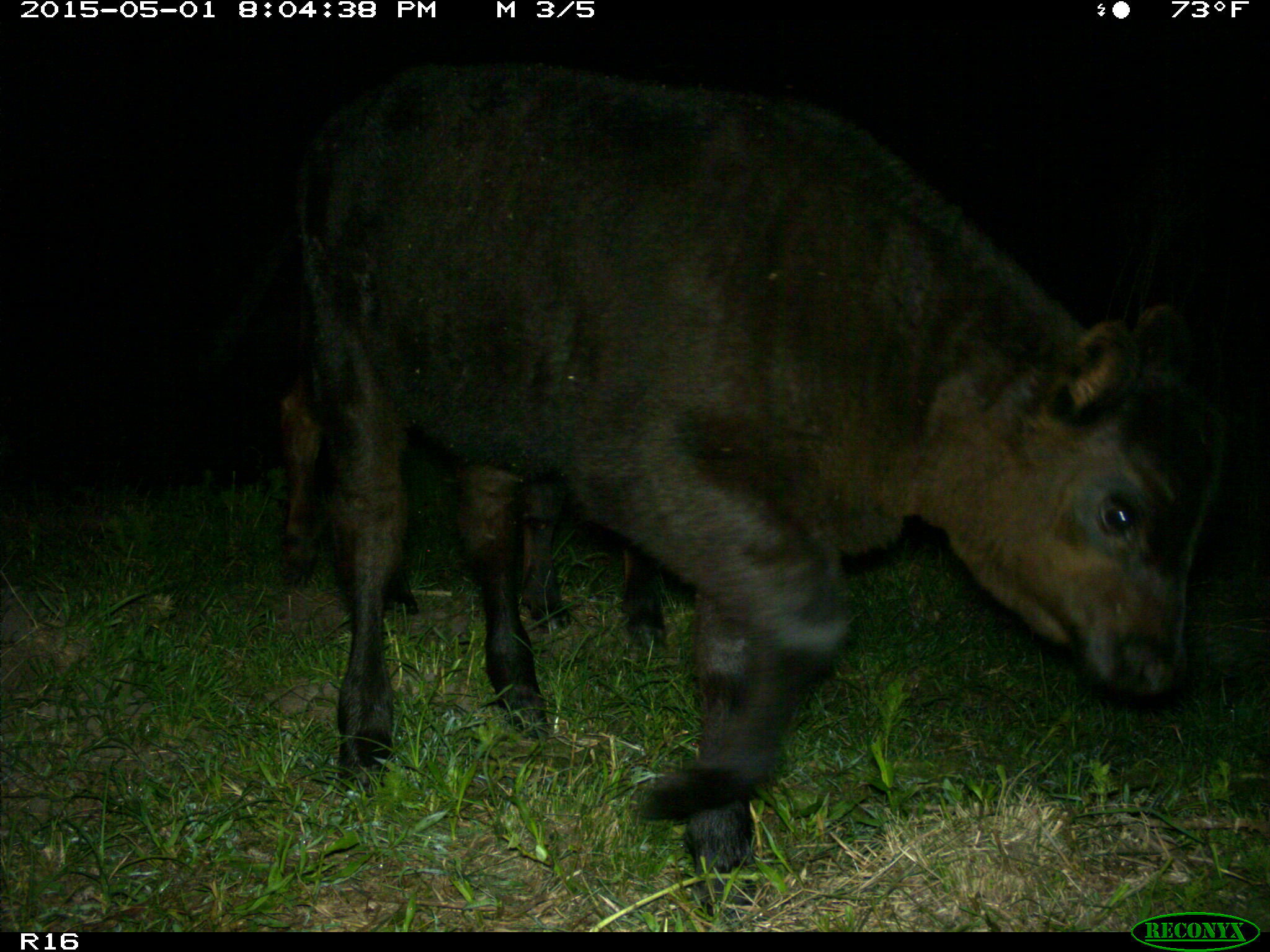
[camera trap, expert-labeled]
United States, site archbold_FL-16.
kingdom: Animalia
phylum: Chordata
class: Mammalia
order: Artiodactyla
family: Bovidae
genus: Bos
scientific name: Bos taurus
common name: domestic cow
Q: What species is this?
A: Bos taurus (domestic cow).